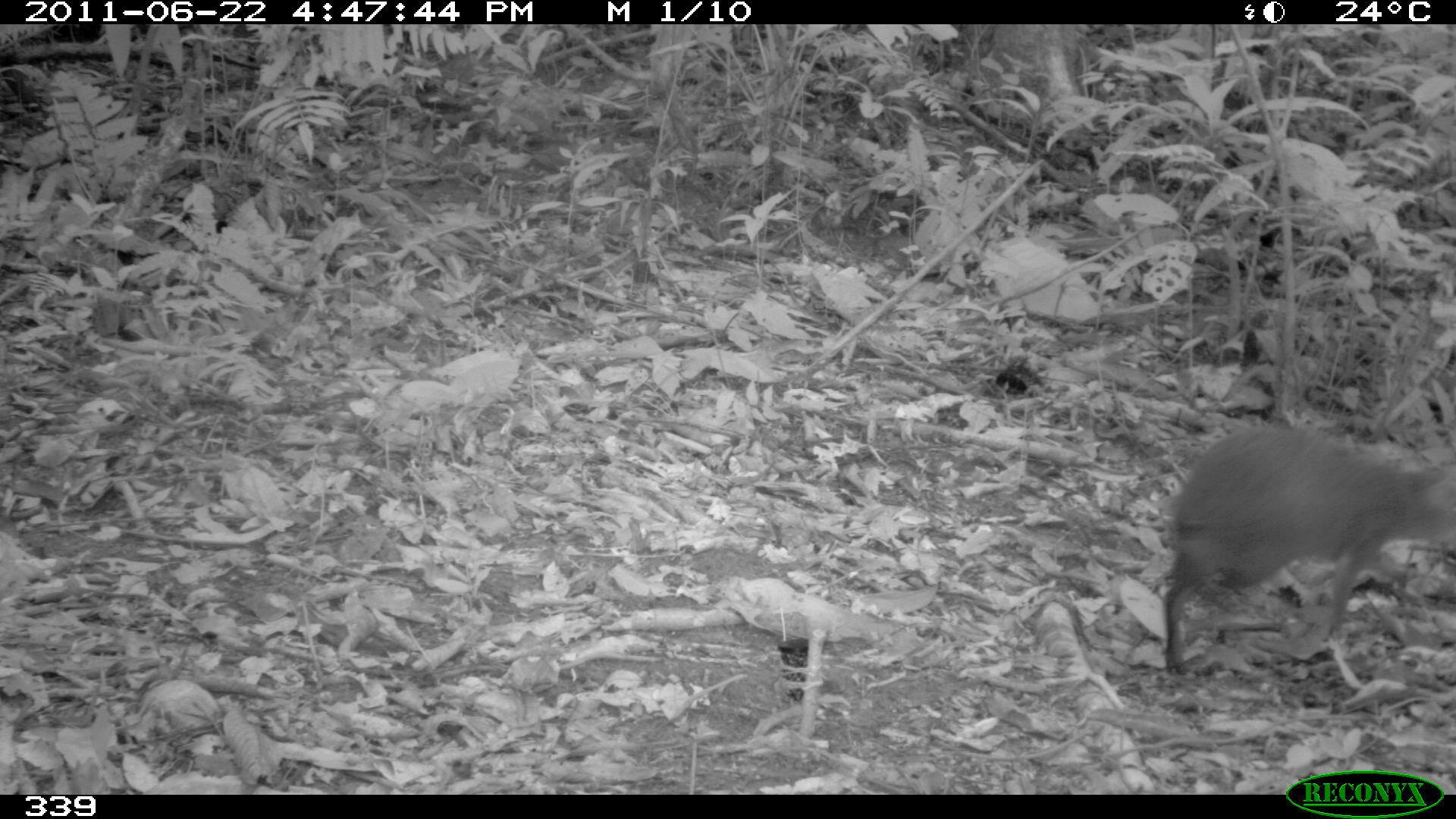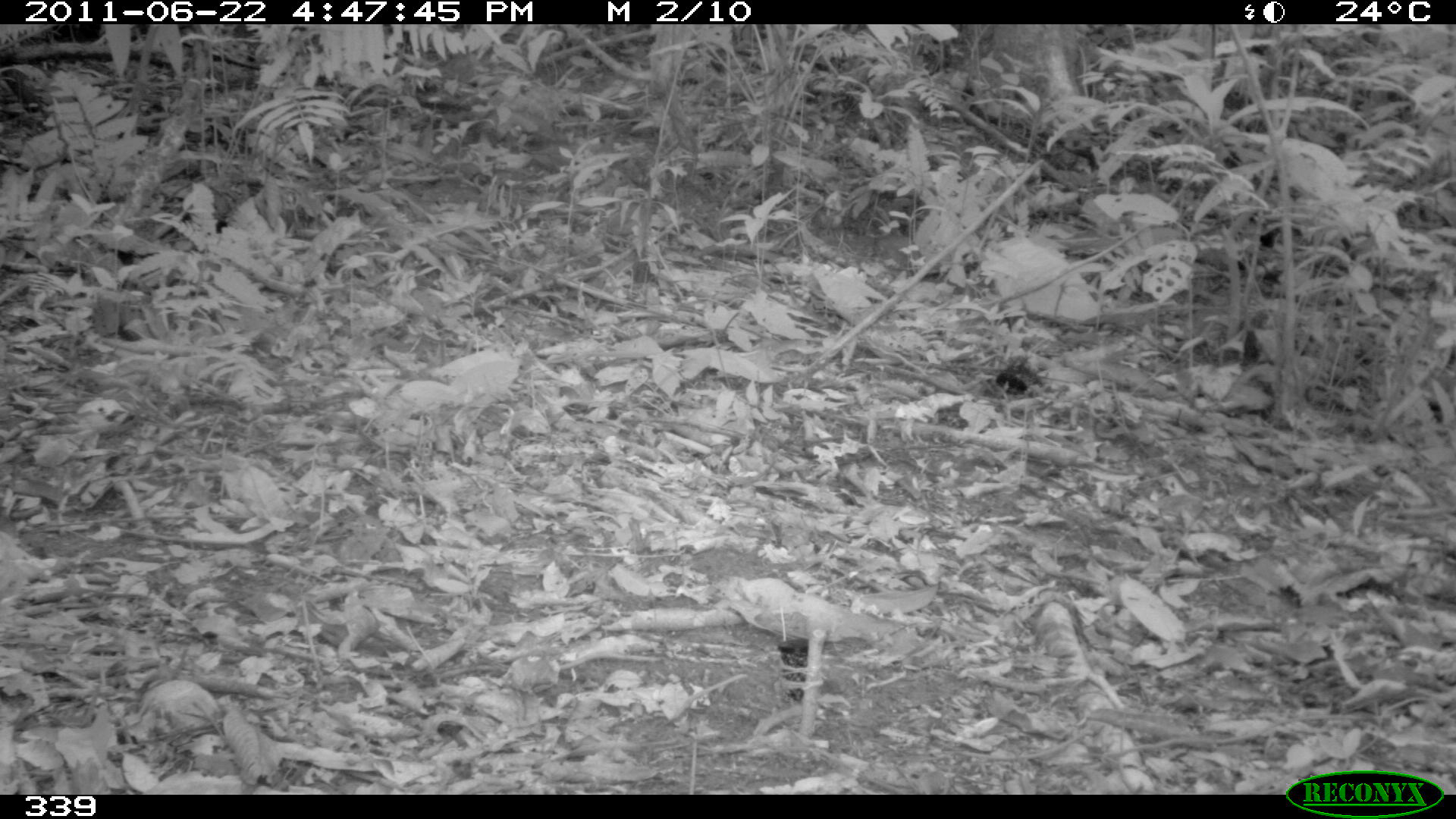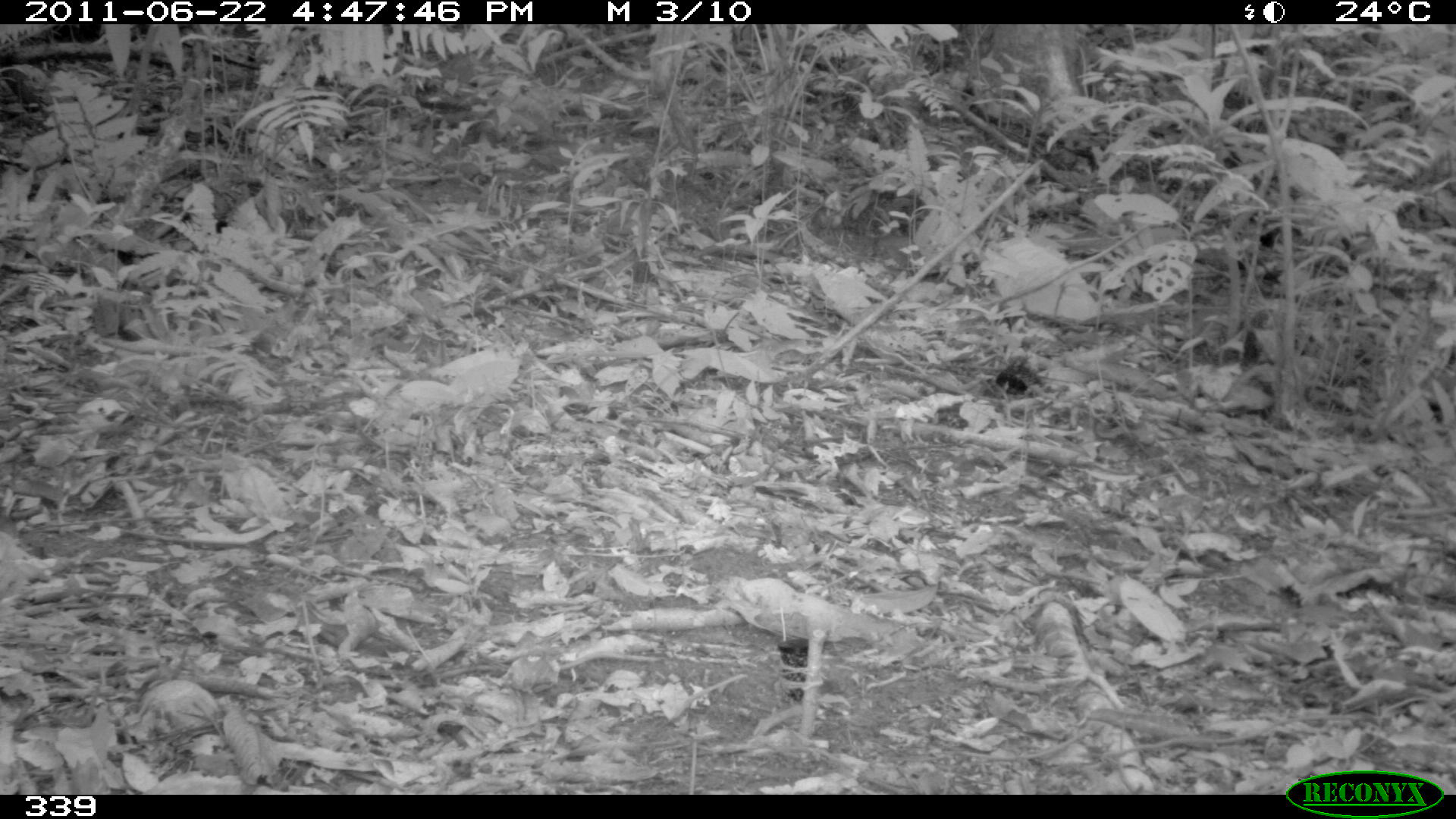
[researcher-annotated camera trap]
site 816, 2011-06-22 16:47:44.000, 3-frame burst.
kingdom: Animalia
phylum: Chordata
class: Mammalia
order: Rodentia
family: Dasyproctidae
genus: Dasyprocta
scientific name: Dasyprocta punctata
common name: central american agouti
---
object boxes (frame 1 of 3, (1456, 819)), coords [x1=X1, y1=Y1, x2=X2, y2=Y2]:
dasyprocta punctata: [x1=1162, y1=423, x2=1456, y2=676]